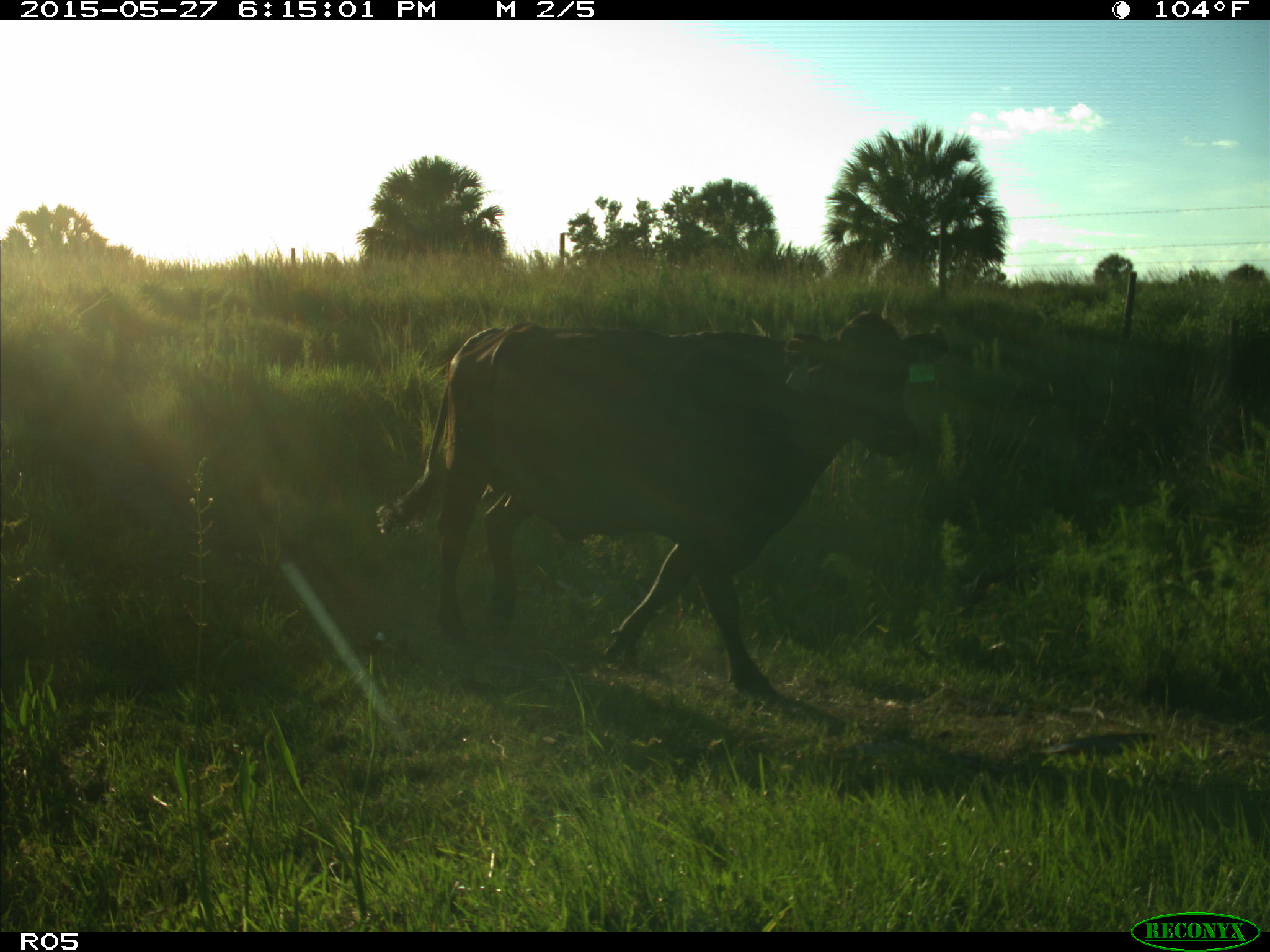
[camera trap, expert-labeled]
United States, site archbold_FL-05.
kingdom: Animalia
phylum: Chordata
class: Mammalia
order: Artiodactyla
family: Bovidae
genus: Bos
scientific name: Bos taurus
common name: domestic cow